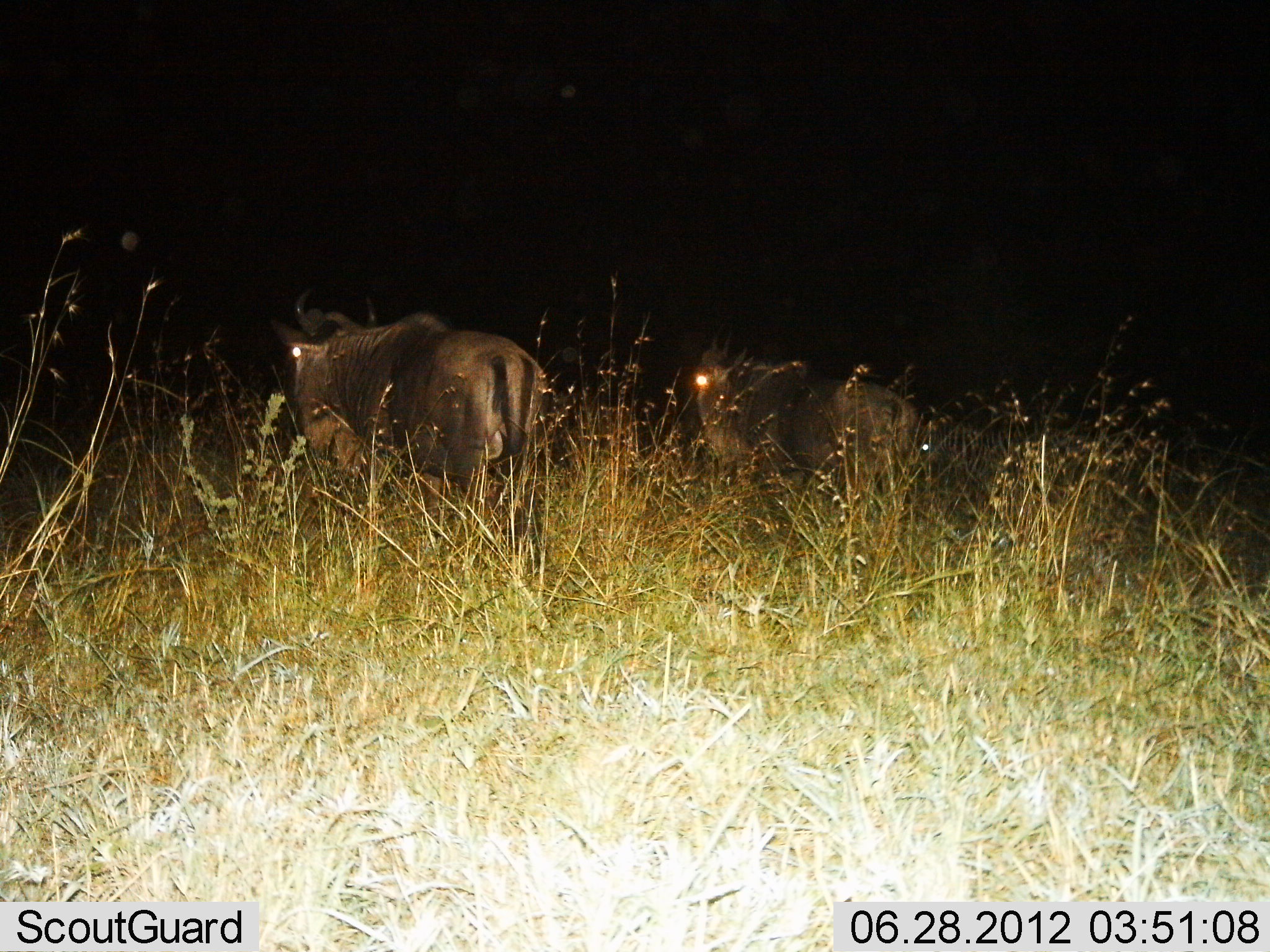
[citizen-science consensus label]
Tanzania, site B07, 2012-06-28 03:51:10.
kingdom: Animalia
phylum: Chordata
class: Mammalia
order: Artiodactyla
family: Bovidae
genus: Connochaetes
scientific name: Connochaetes taurinus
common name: blue wildebeest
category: wildebeest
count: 2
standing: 100%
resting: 0%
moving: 10%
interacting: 0%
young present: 0%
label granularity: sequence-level